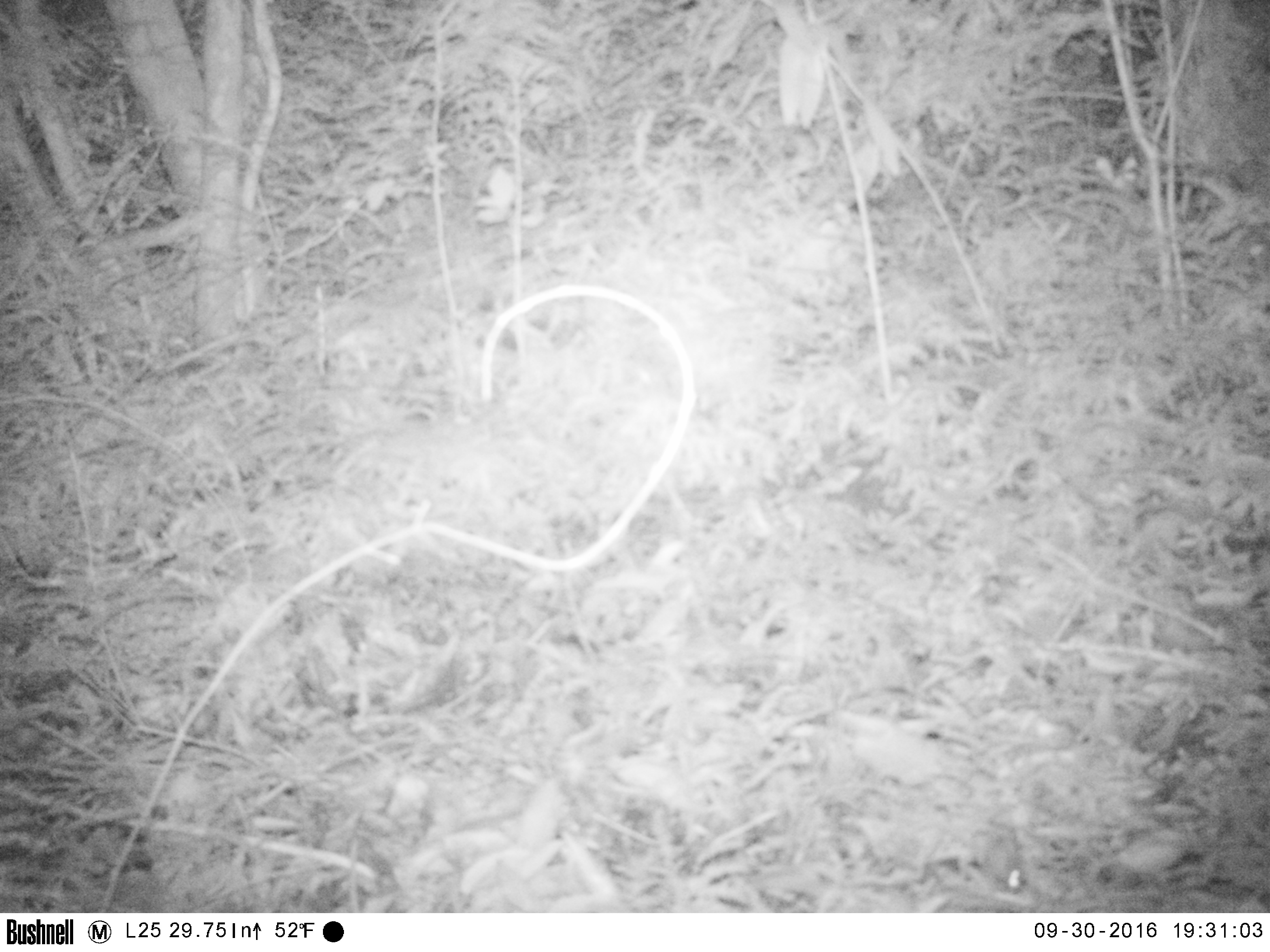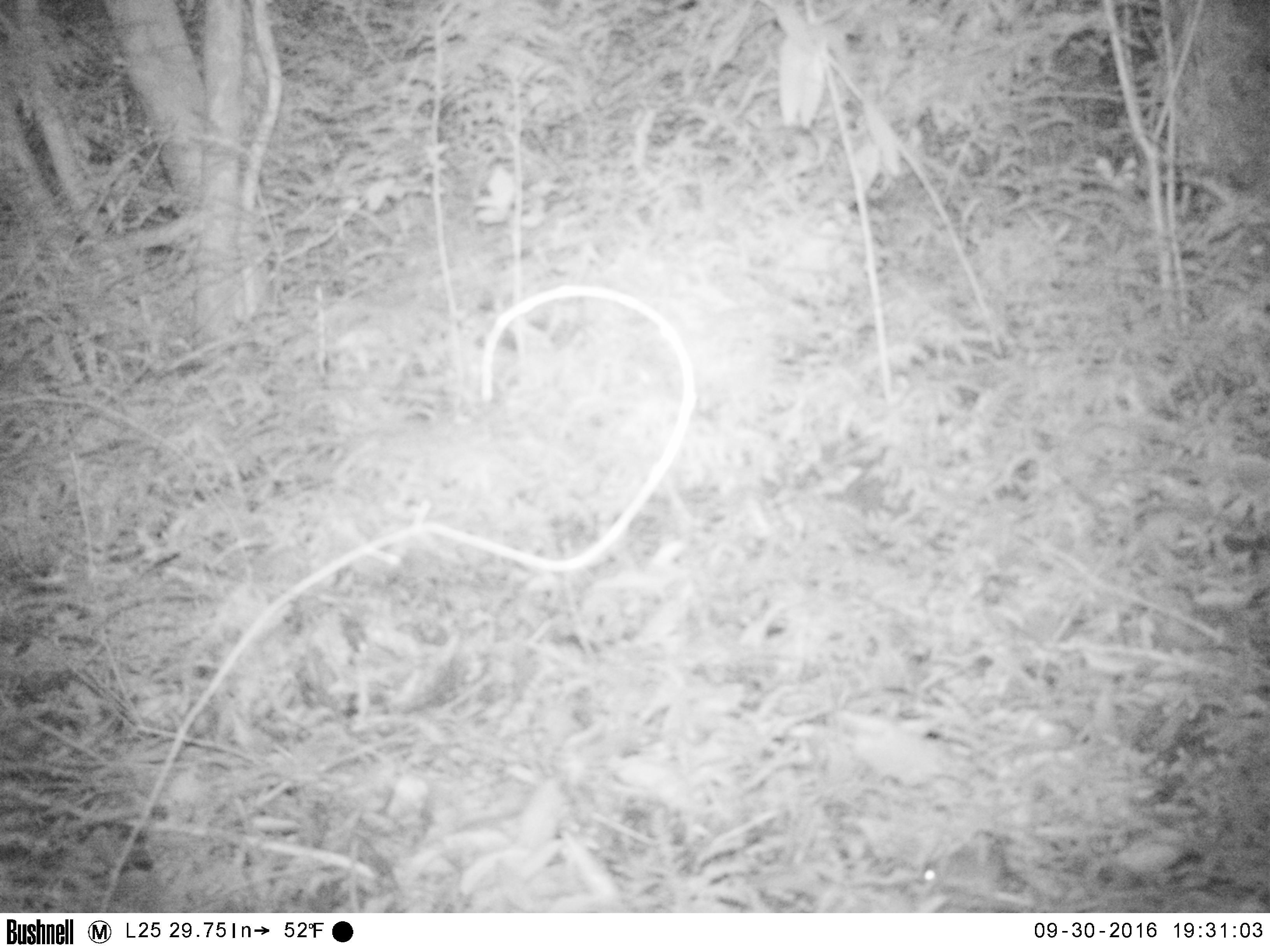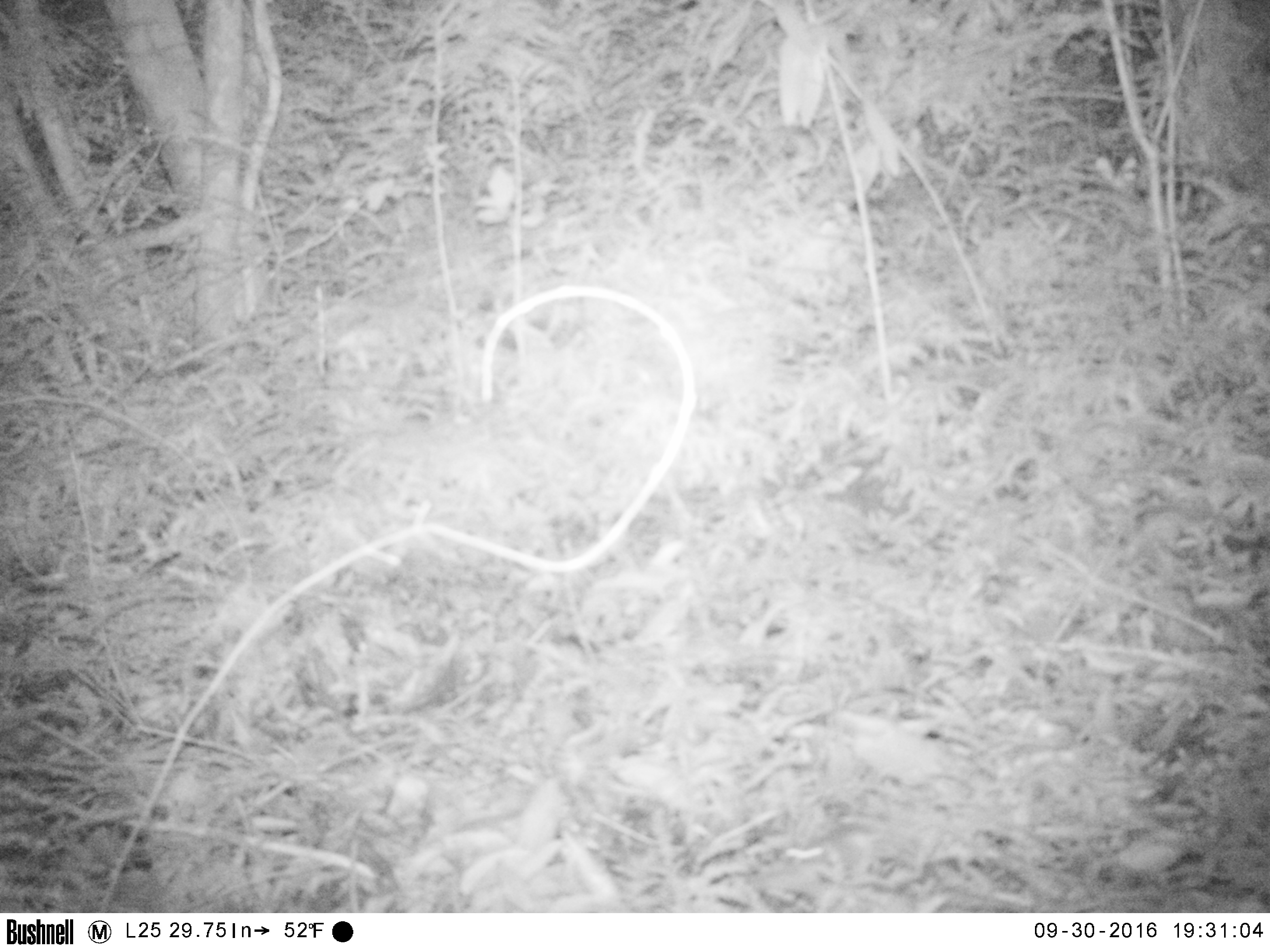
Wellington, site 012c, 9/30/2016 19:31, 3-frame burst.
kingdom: Animalia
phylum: Chordata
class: Mammalia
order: Rodentia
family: Muridae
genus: Mus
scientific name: Mus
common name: mouse